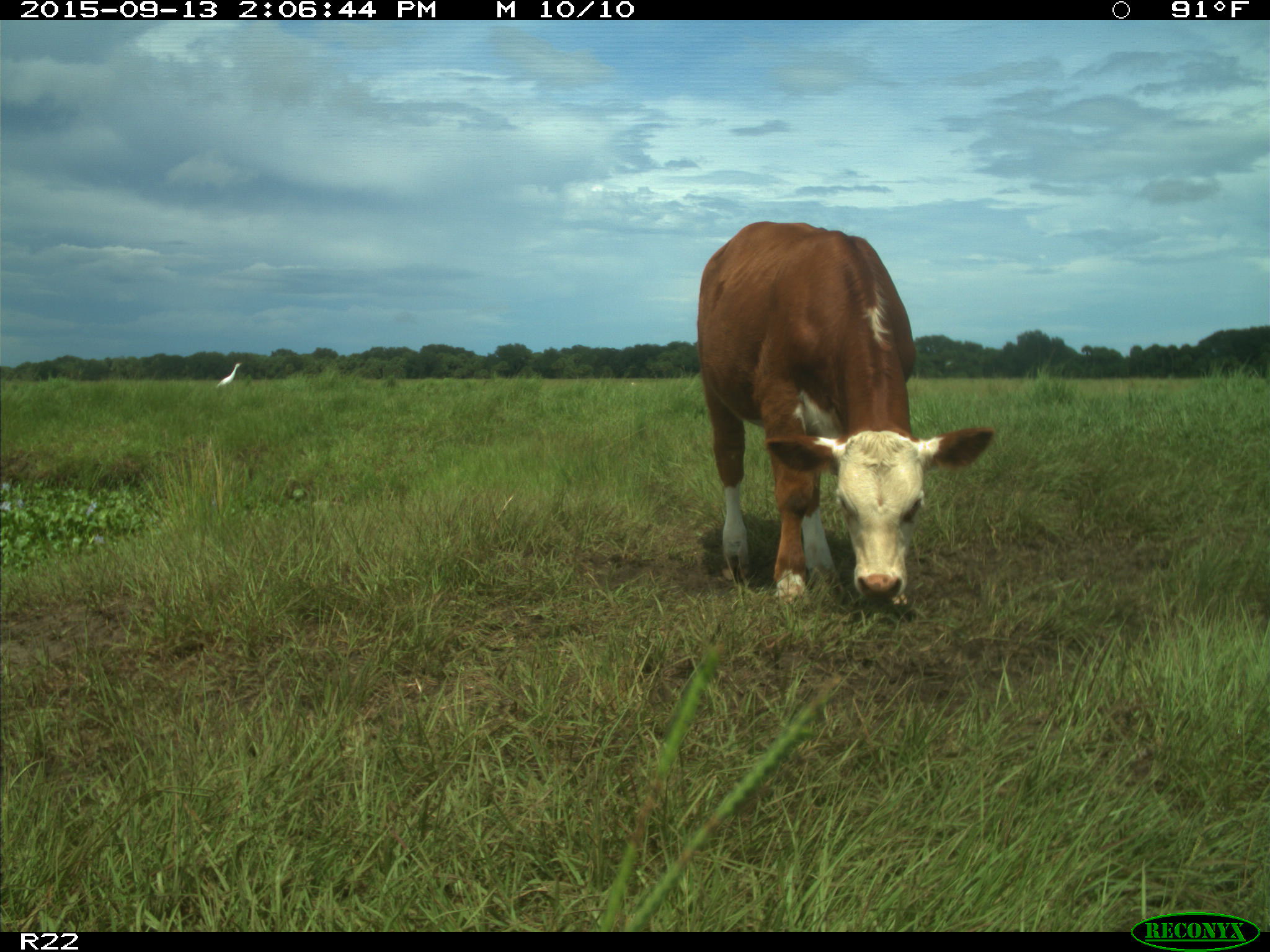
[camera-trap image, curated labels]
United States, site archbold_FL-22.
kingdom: Animalia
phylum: Chordata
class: Mammalia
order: Artiodactyla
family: Bovidae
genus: Bos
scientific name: Bos taurus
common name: domestic cow